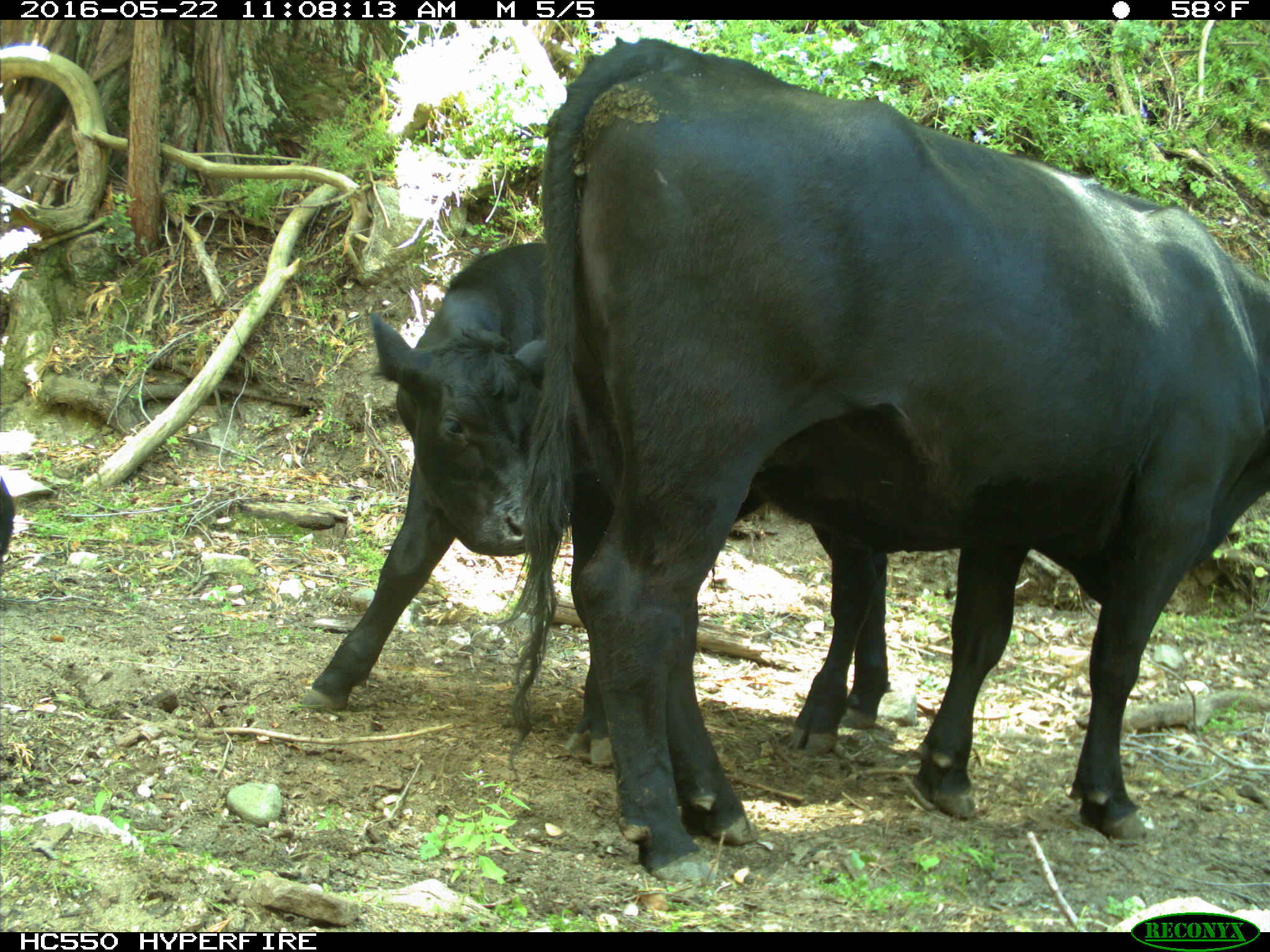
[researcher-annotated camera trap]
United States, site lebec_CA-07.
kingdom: Animalia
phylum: Chordata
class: Mammalia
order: Artiodactyla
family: Bovidae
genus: Bos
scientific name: Bos taurus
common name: domestic cow